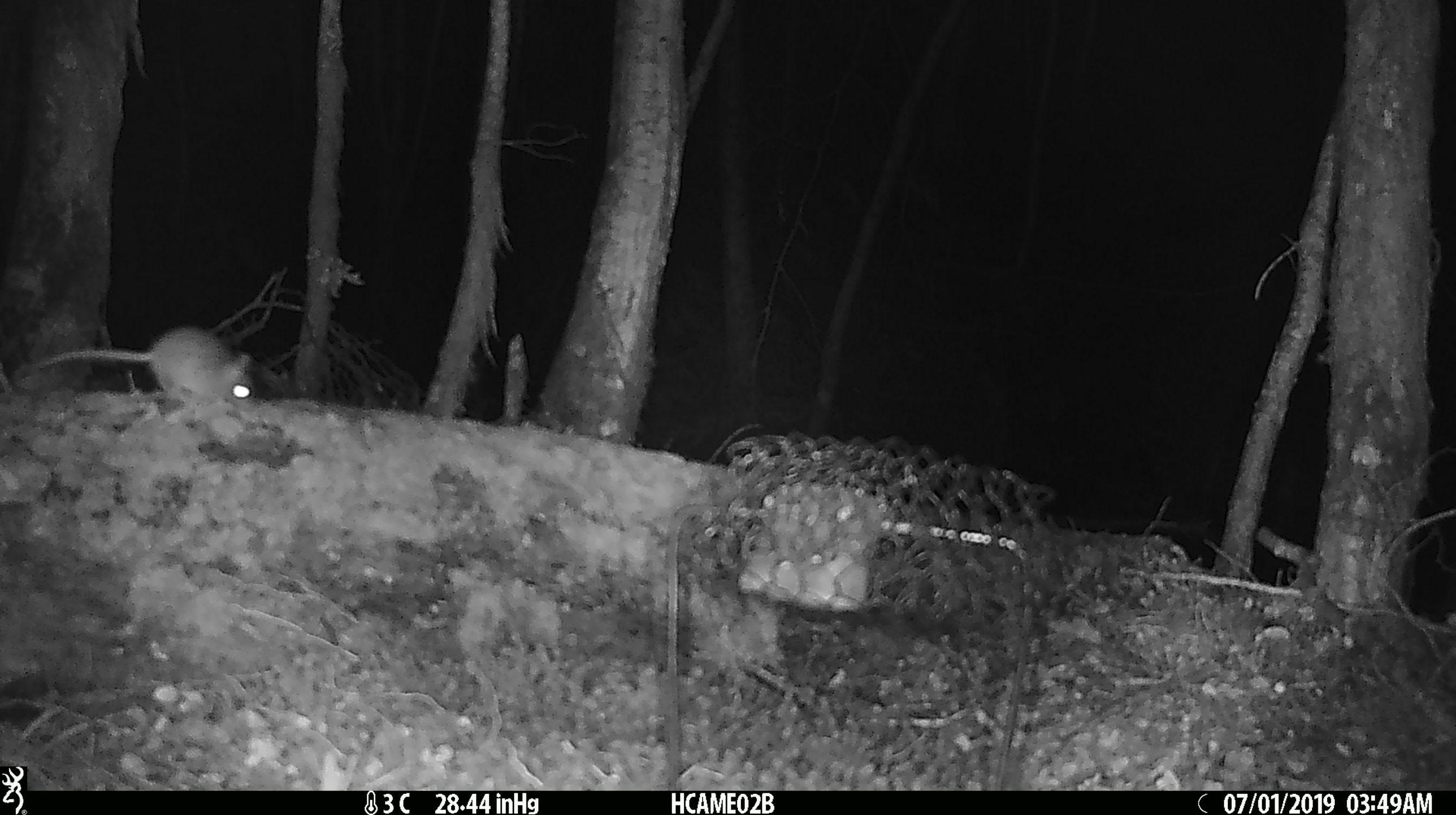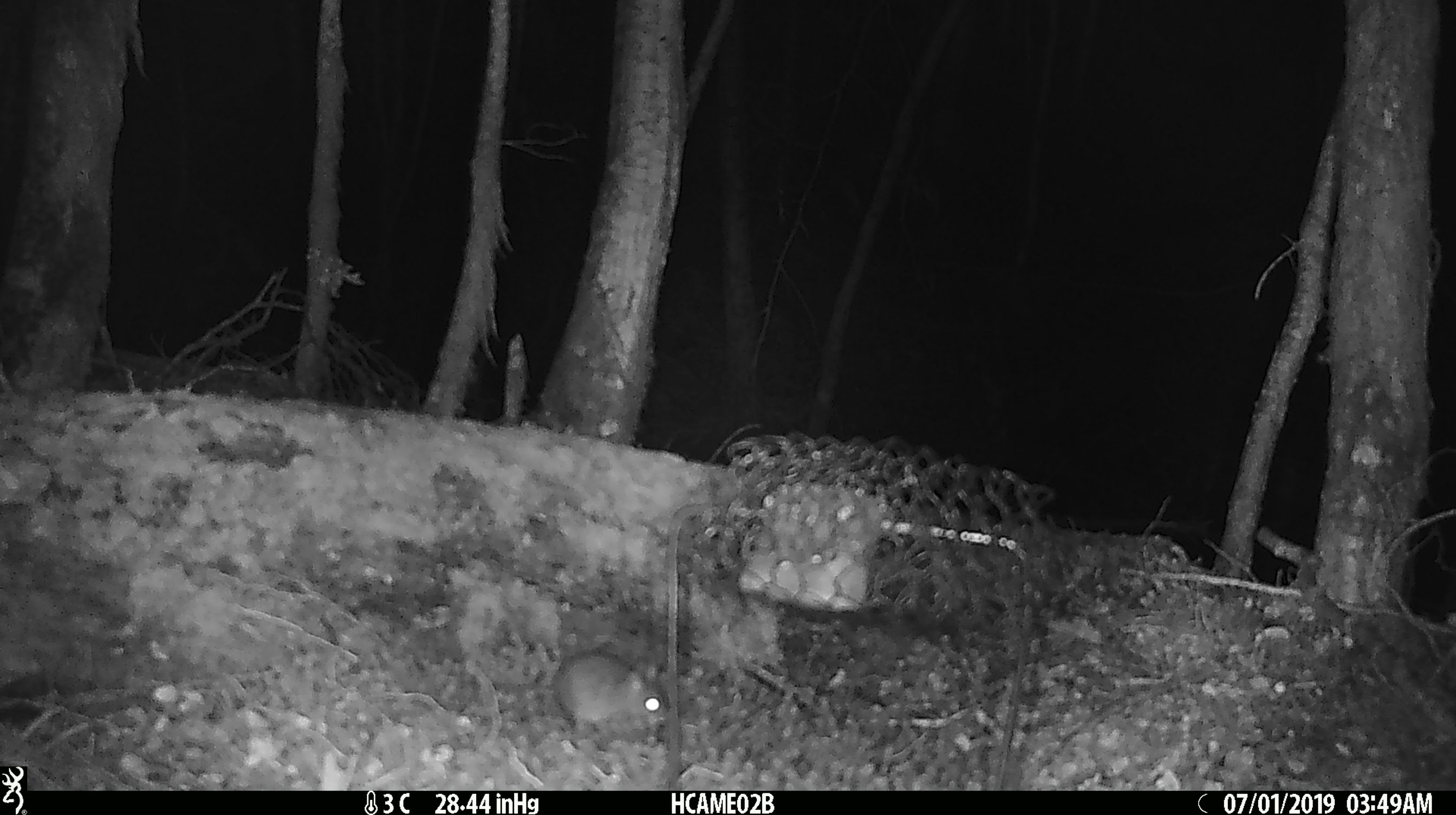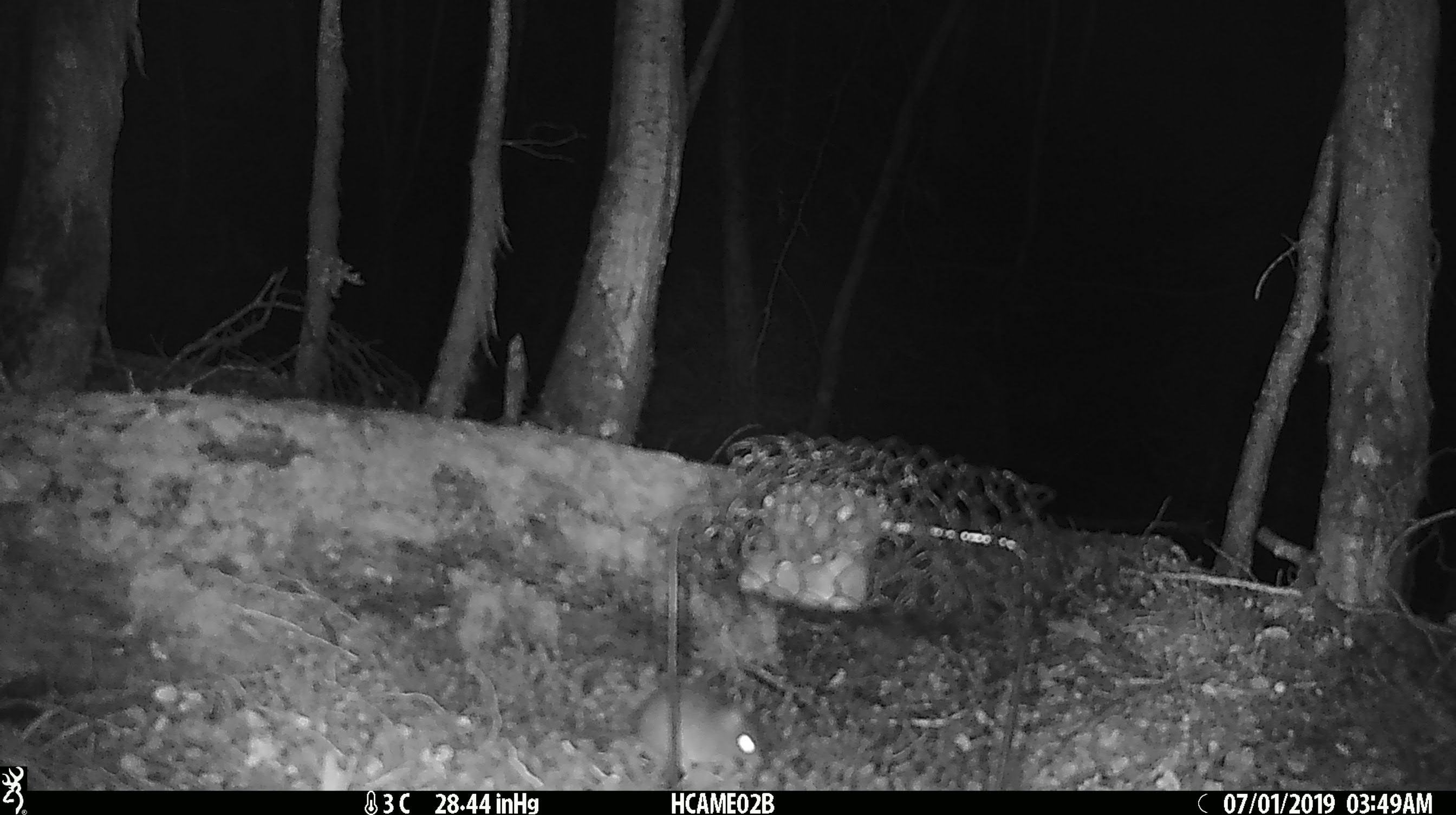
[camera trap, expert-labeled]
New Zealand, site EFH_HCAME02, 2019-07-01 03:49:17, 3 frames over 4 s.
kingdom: Animalia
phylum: Chordata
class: Mammalia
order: Rodentia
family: Muridae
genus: Mus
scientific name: Mus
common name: mouse